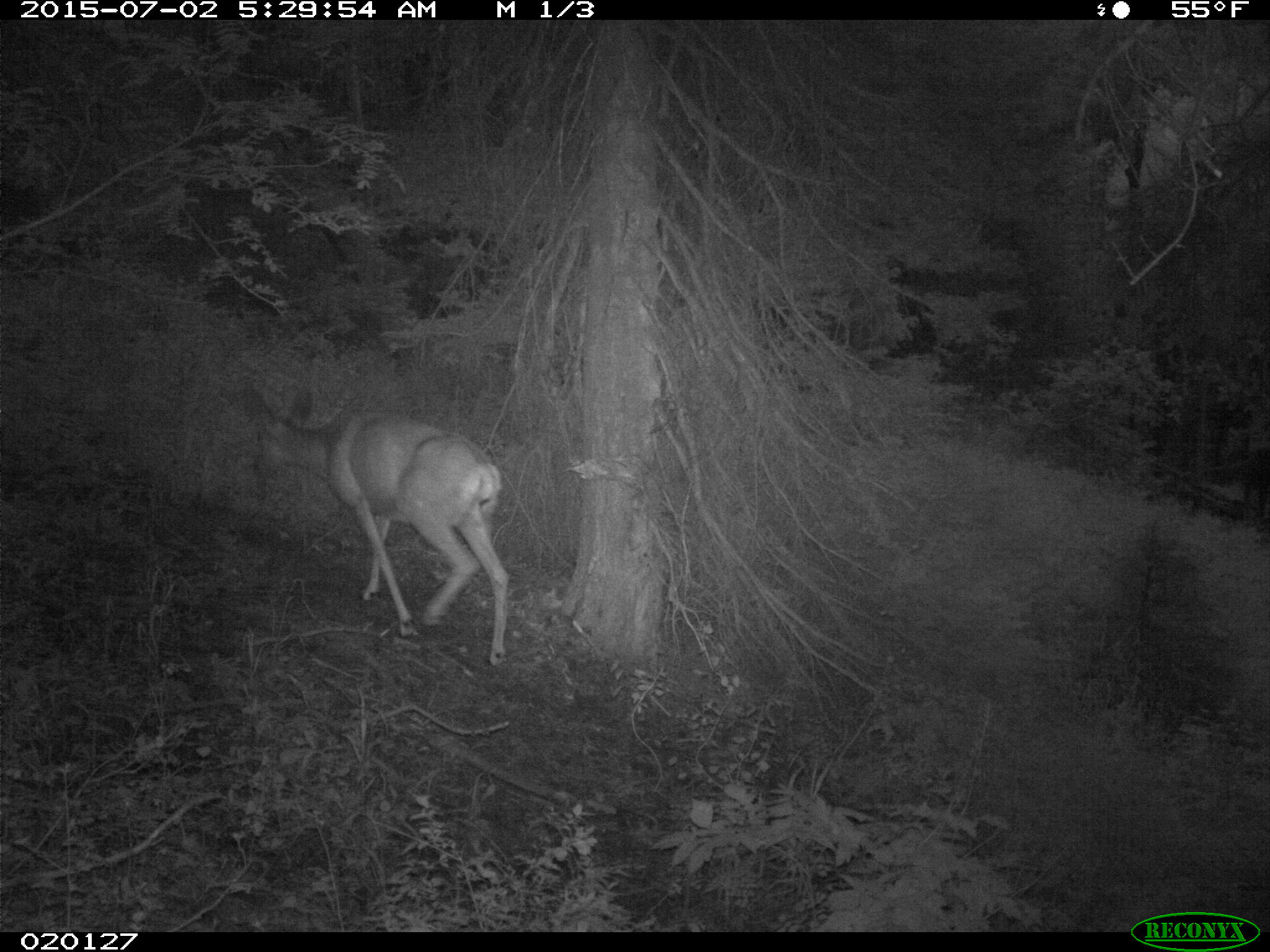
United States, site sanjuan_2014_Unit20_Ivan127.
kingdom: Animalia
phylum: Chordata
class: Mammalia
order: Artiodactyla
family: Cervidae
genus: Odocoileus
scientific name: Odocoileus hemionus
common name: mule deer